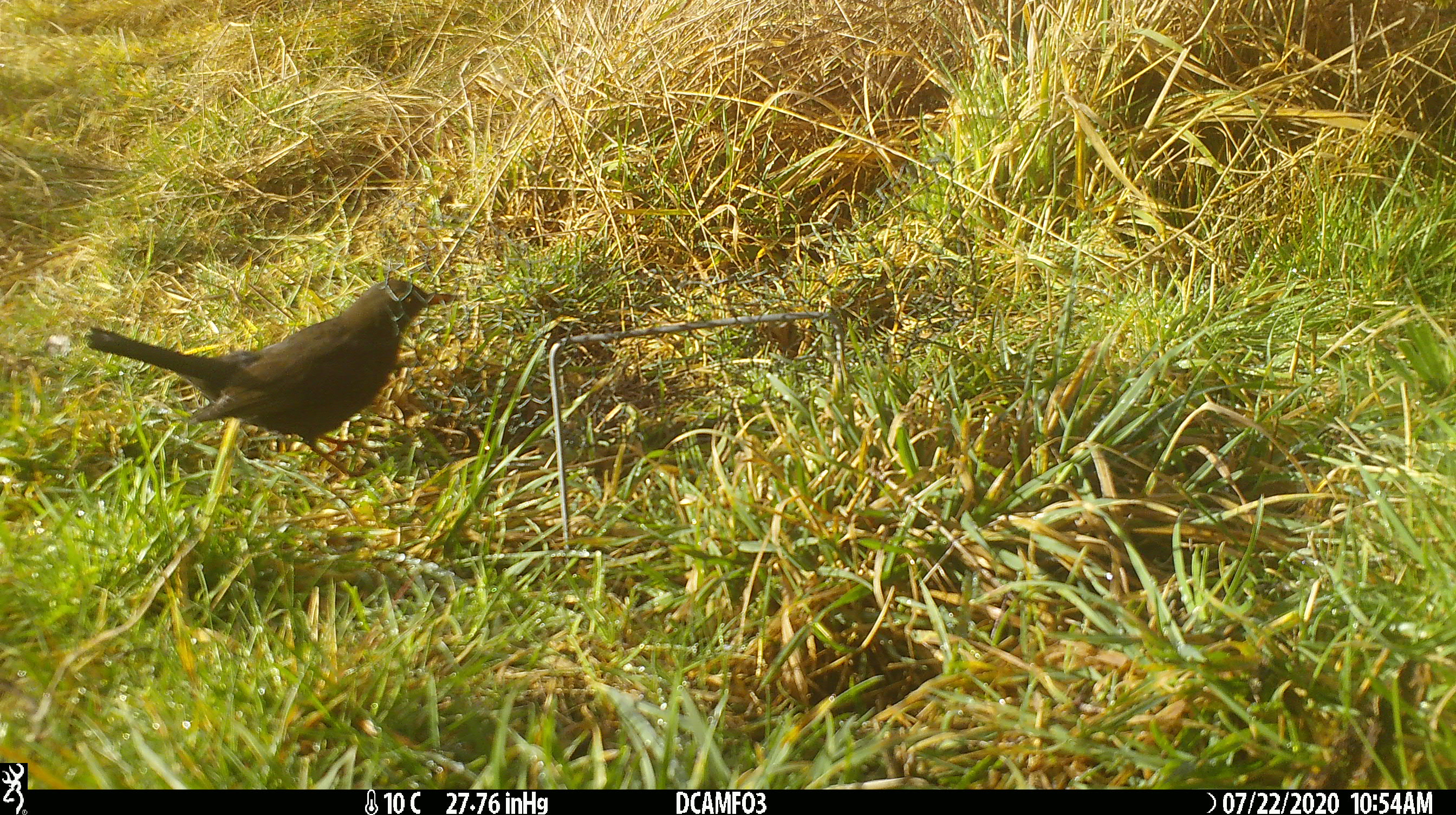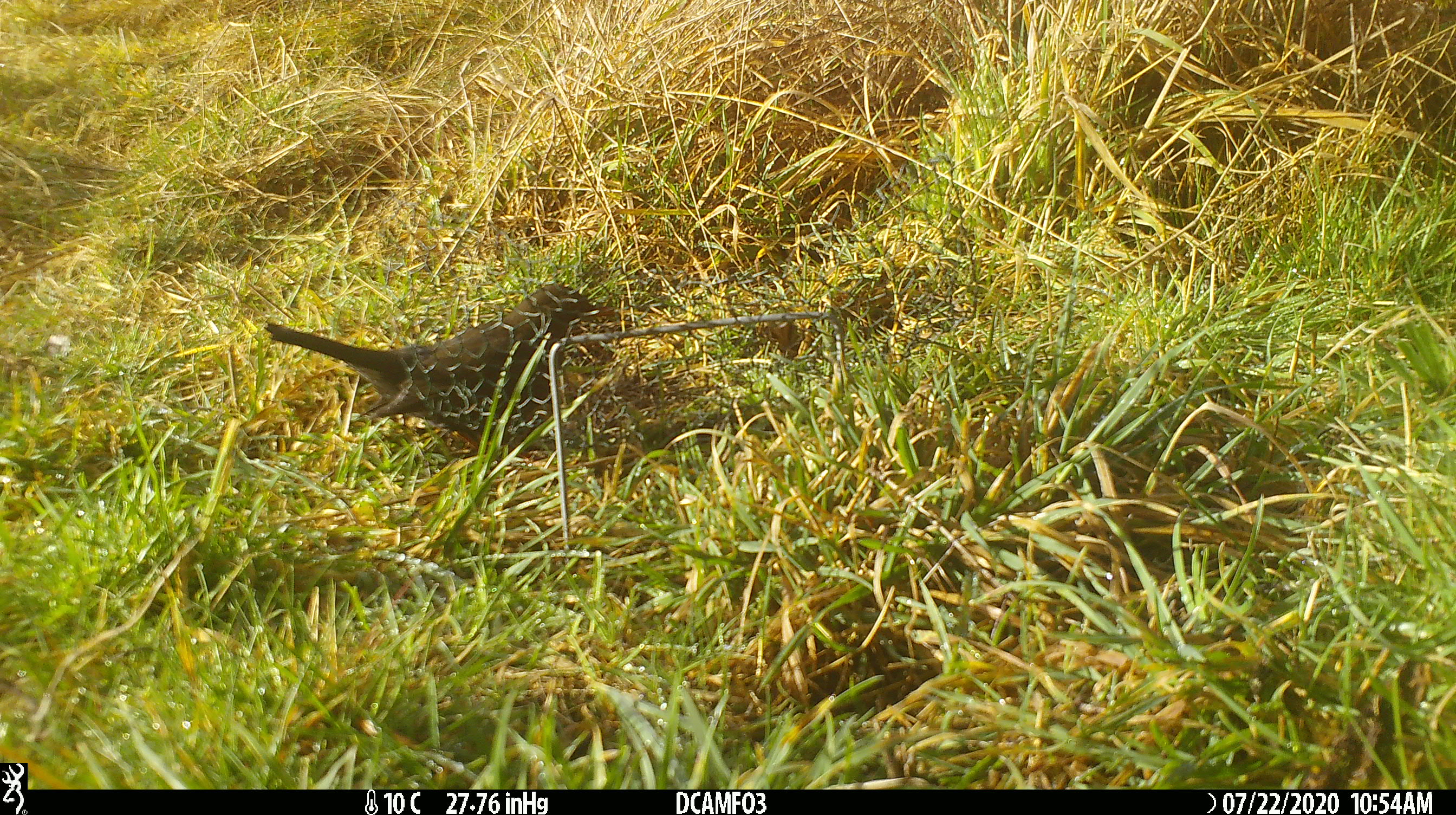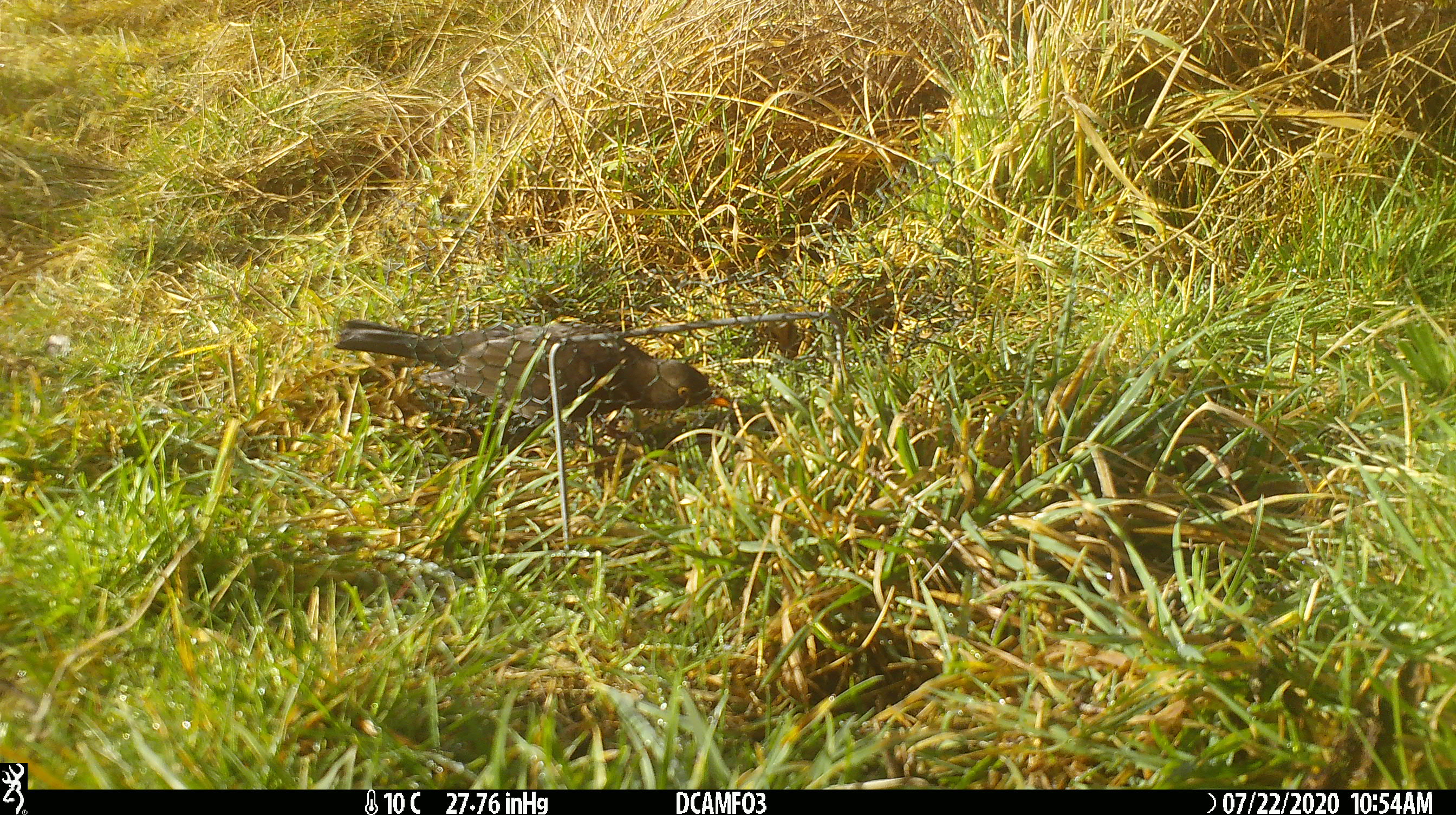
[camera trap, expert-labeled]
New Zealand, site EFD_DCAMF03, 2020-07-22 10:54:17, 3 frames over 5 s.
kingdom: Animalia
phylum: Chordata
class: Aves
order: Passeriformes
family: Turdidae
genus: Turdus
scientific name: Turdus merula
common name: eurasian blackbird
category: blackbird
Blackbird (eurasian blackbird) (Turdus merula).